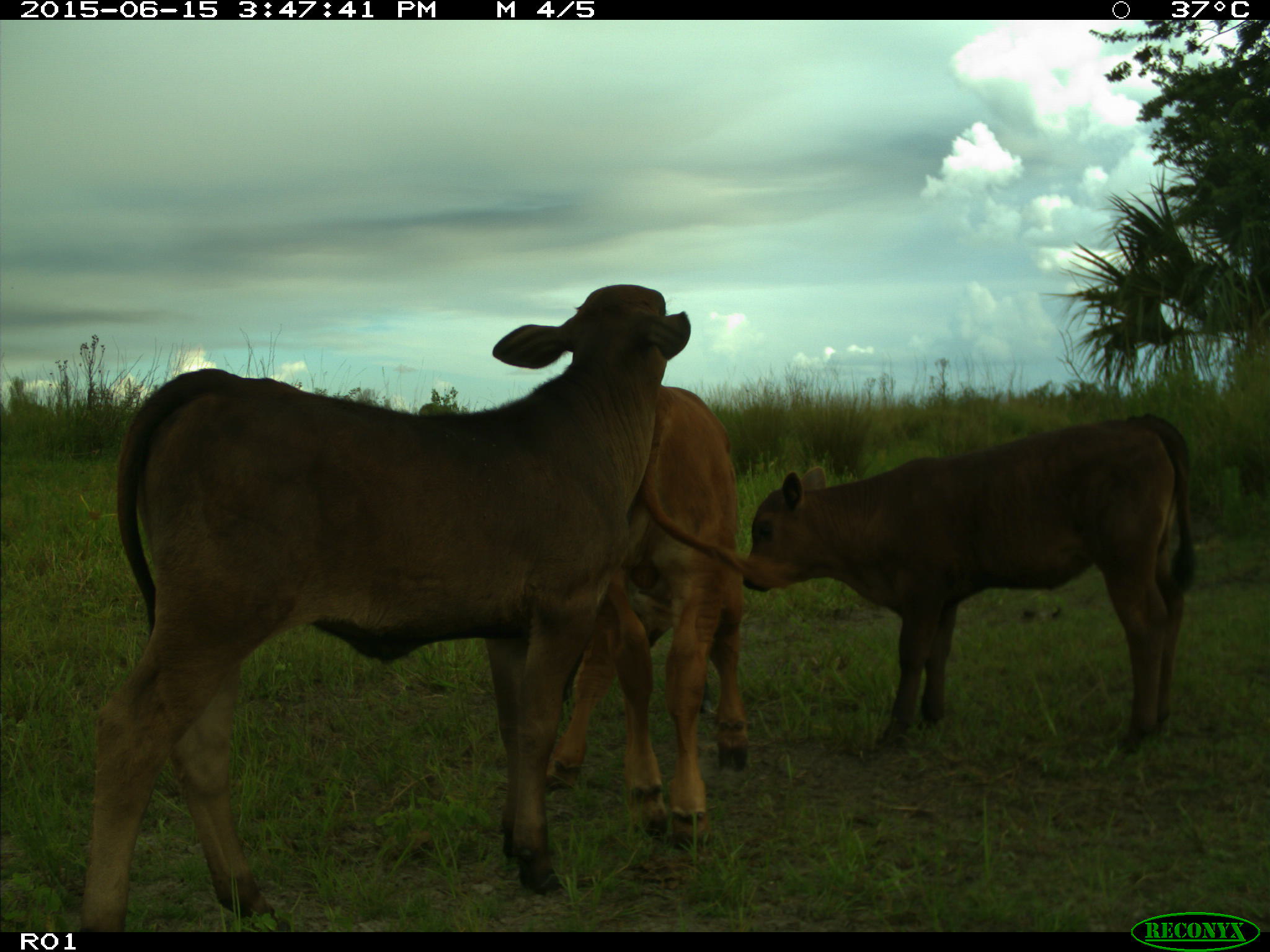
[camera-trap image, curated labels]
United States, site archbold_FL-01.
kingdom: Animalia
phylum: Chordata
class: Mammalia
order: Artiodactyla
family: Bovidae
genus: Bos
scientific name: Bos taurus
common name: domestic cow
Bos taurus (domestic cow).